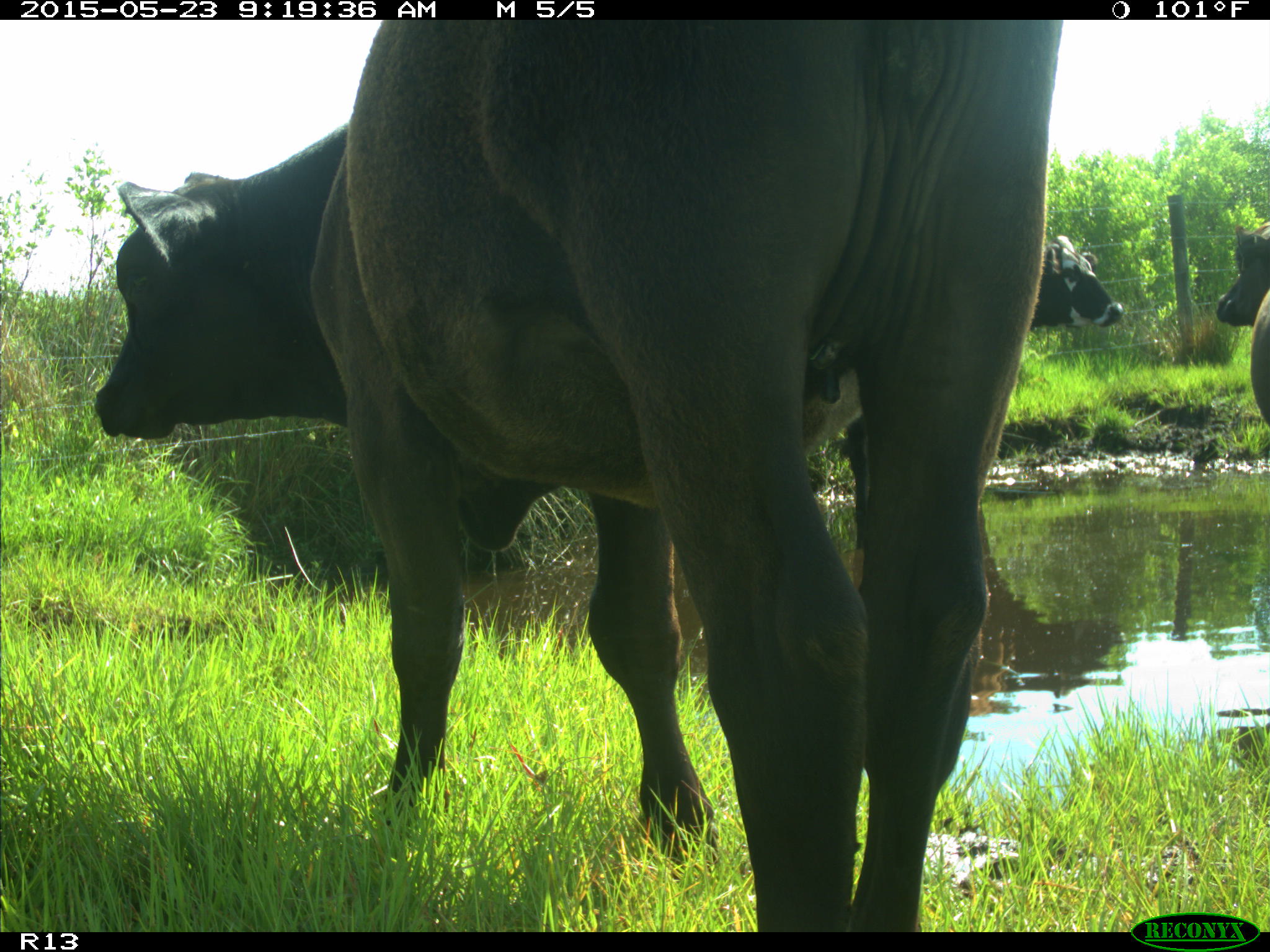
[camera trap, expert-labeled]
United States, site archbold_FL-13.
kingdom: Animalia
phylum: Chordata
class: Mammalia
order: Artiodactyla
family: Bovidae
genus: Bos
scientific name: Bos taurus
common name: domestic cow